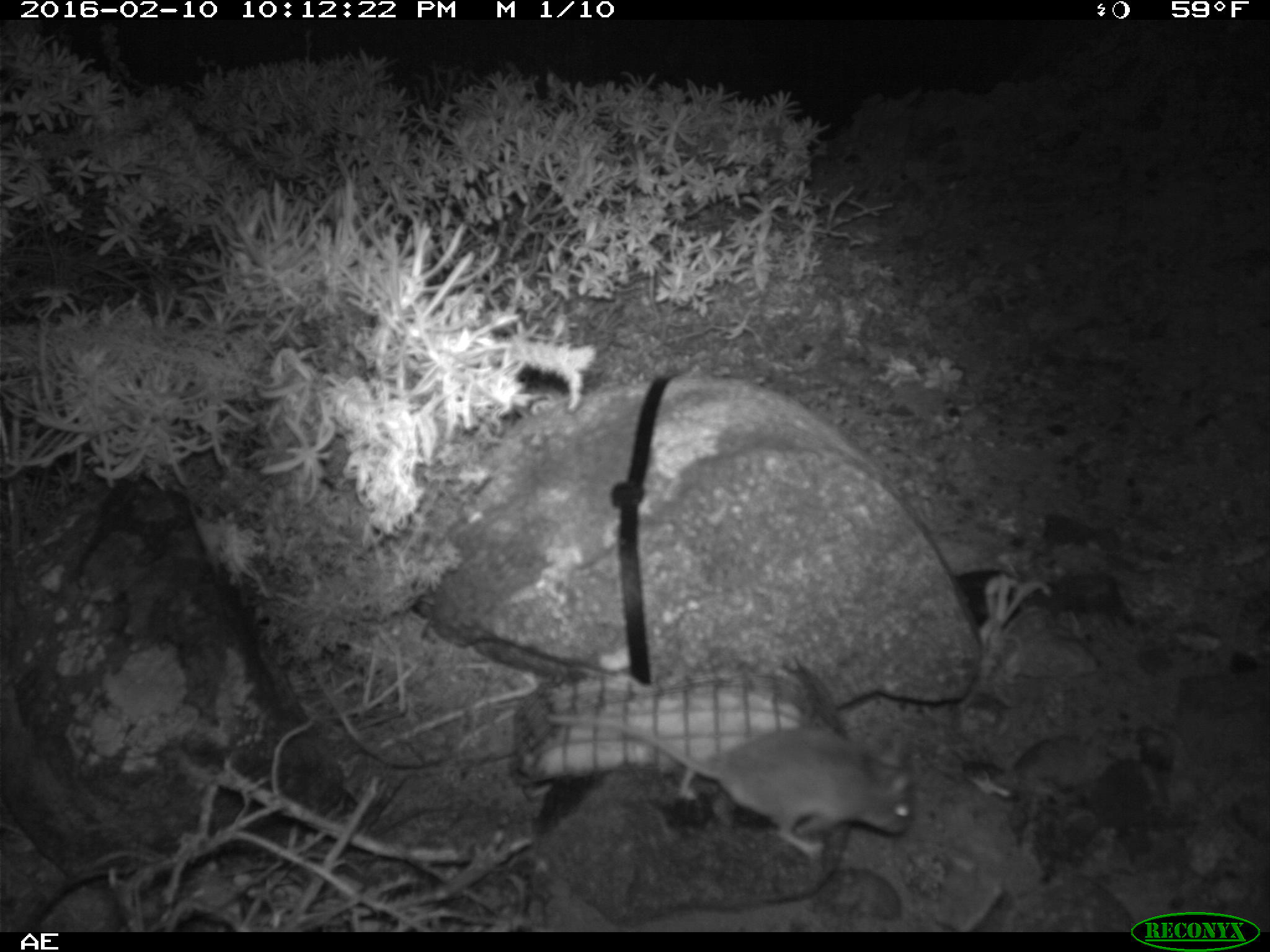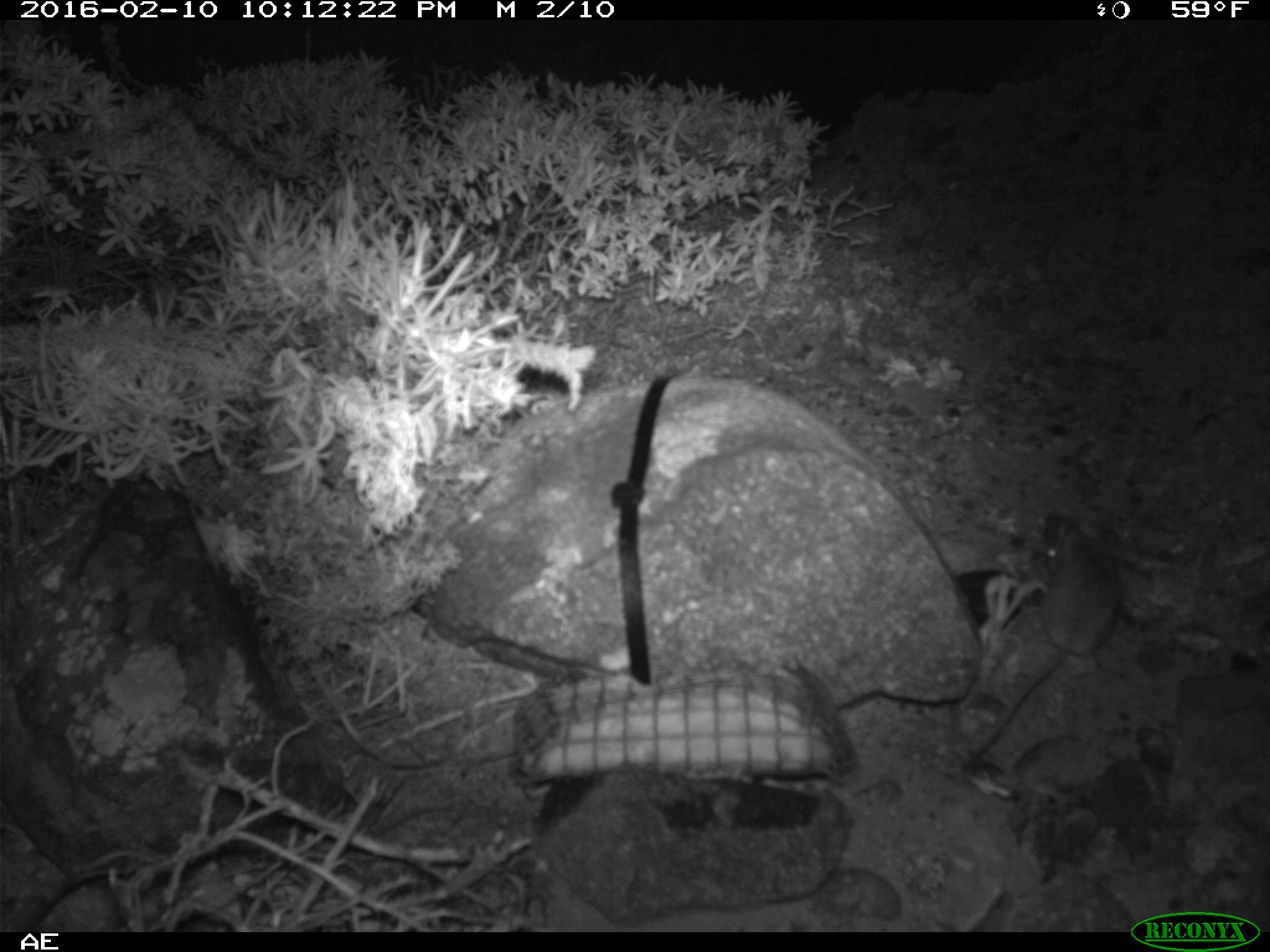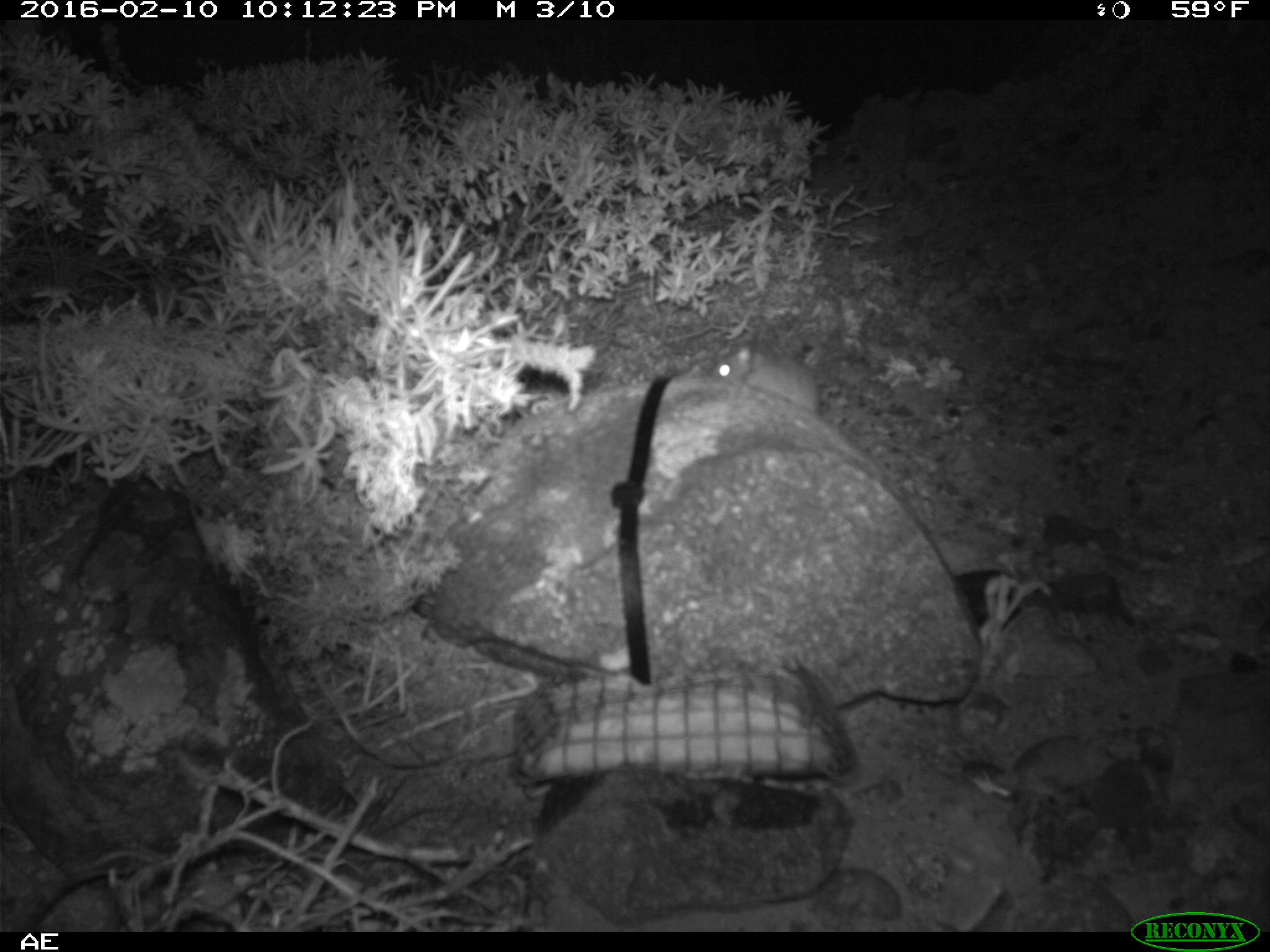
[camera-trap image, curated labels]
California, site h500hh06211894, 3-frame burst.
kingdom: Animalia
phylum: Chordata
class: Mammalia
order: Rodentia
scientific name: Rodentia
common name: rodent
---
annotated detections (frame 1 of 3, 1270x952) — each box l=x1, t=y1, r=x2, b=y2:
rodent: l=545, t=711, r=912, b=857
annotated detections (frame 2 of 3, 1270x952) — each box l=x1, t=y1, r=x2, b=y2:
rodent: l=953, t=516, r=1126, b=765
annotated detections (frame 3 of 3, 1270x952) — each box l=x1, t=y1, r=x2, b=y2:
rodent: l=713, t=344, r=820, b=413